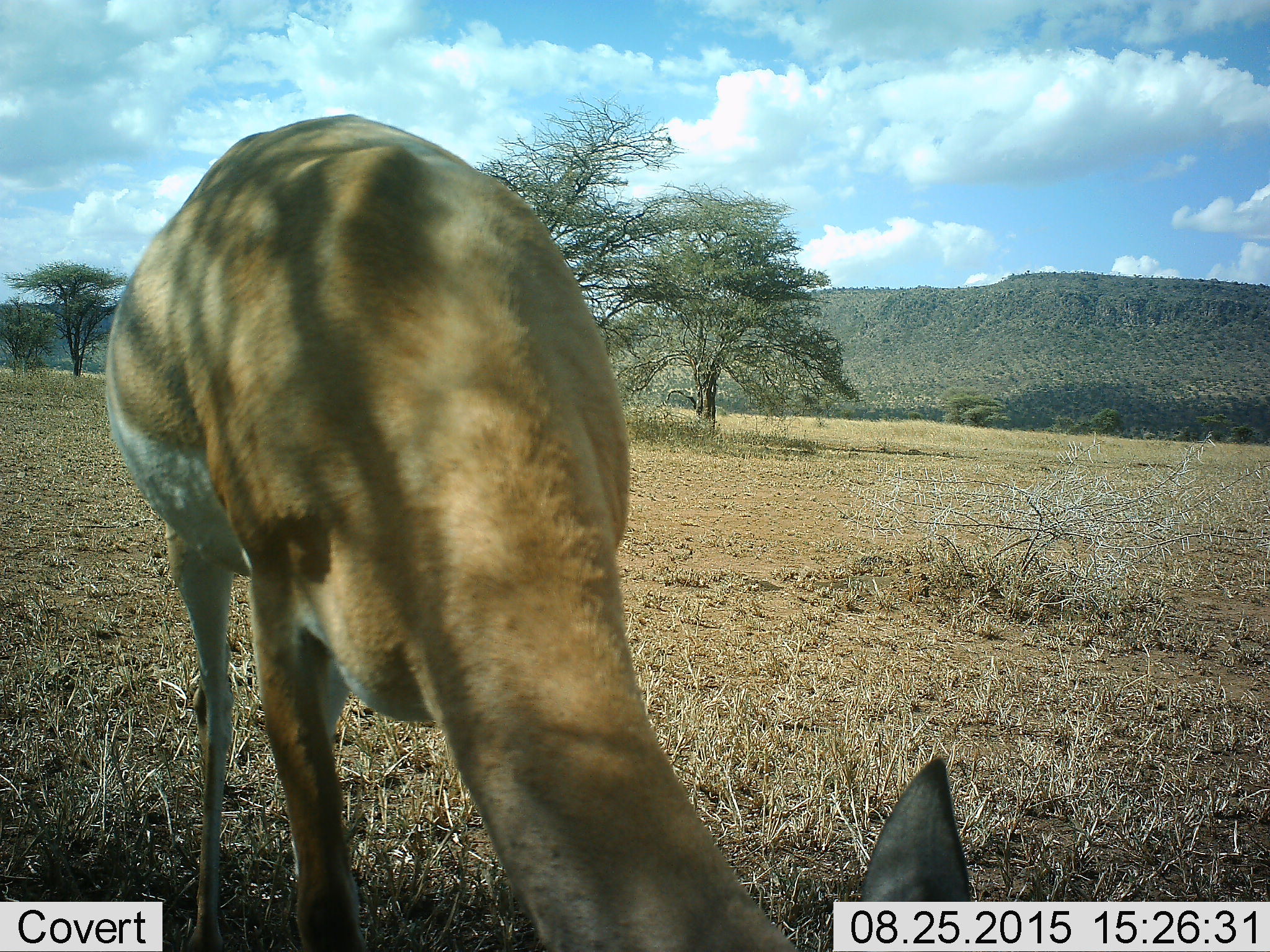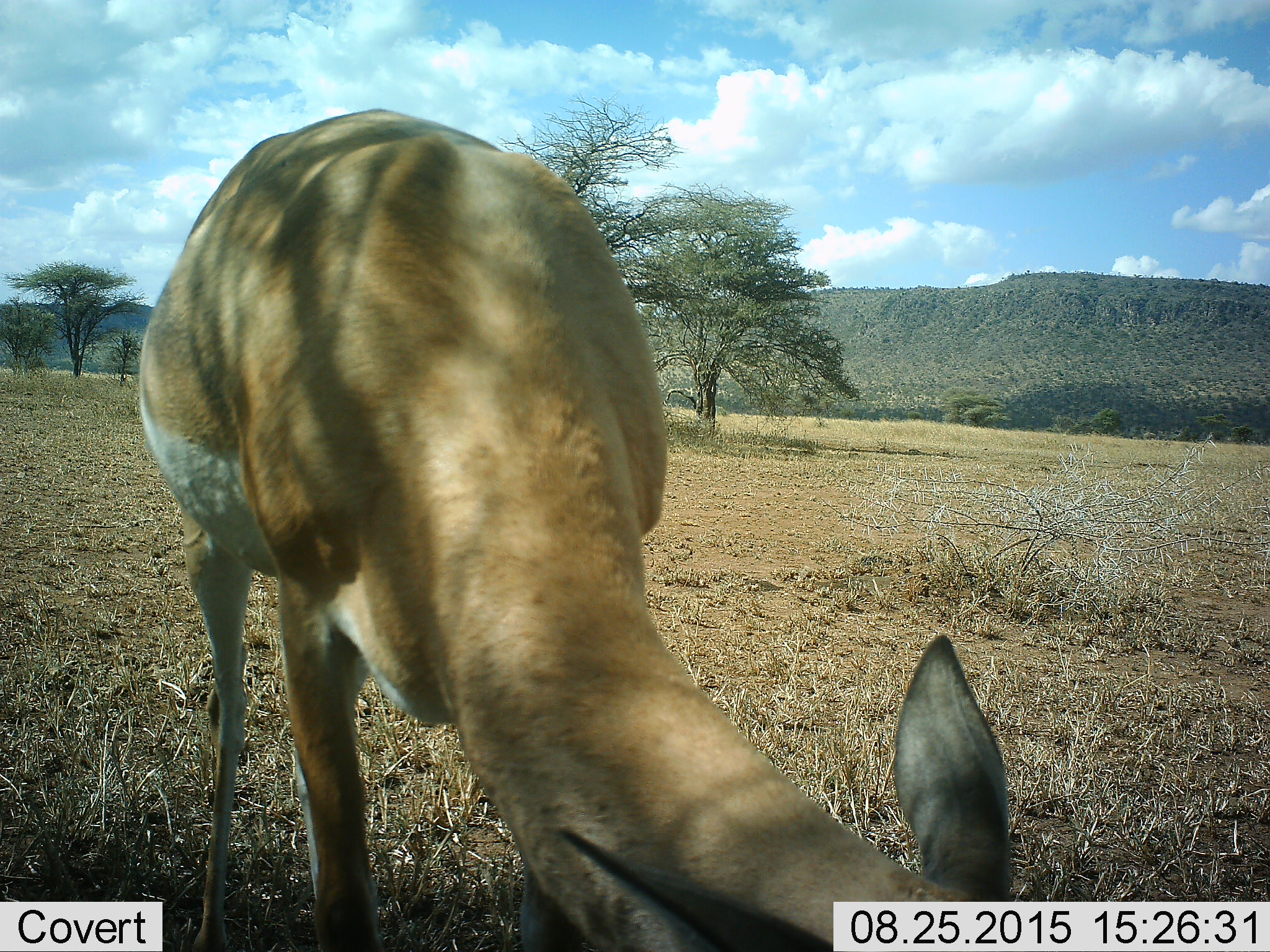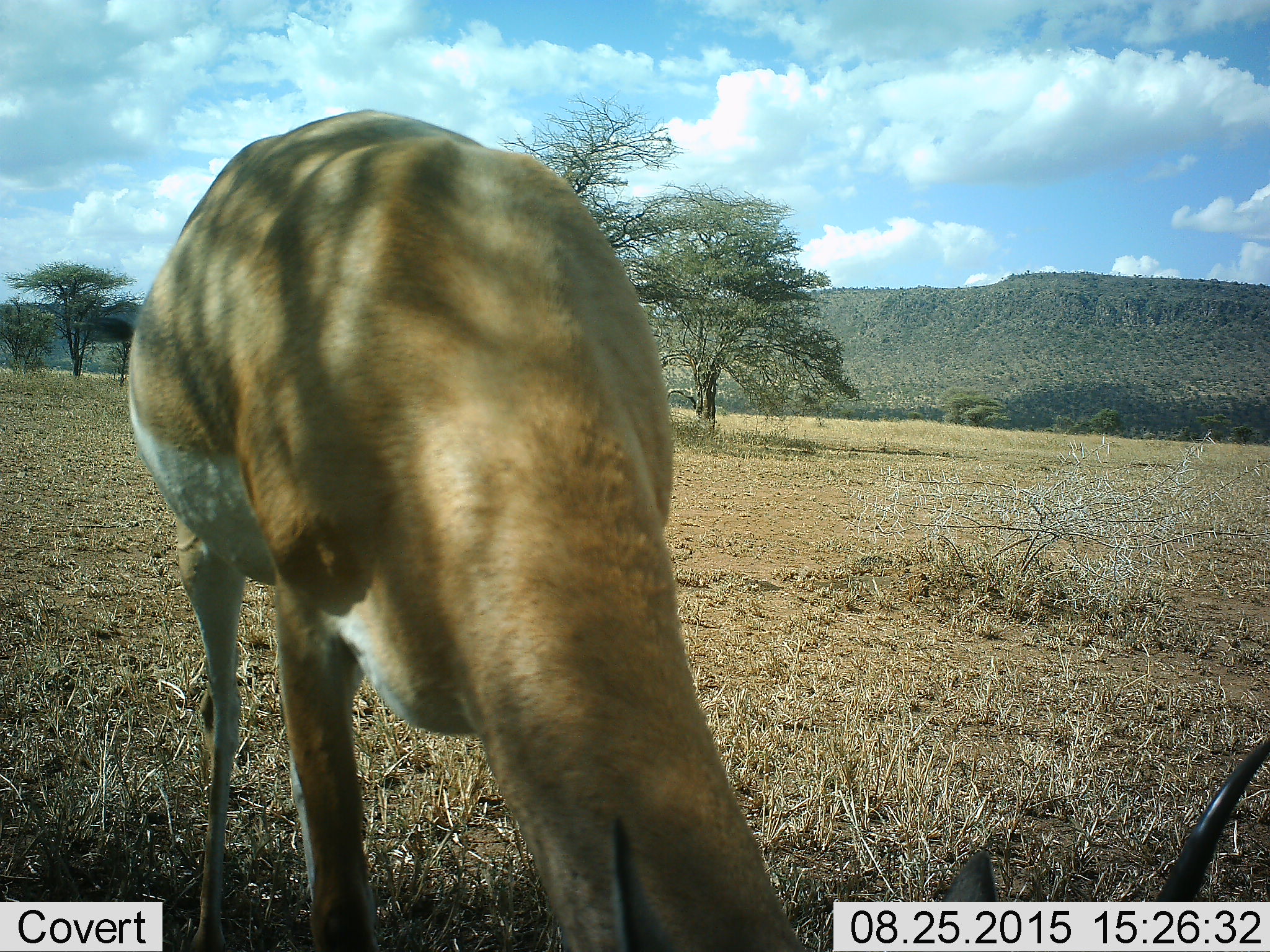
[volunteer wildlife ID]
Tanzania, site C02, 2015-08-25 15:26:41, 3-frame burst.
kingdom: Animalia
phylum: Chordata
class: Mammalia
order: Artiodactyla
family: Bovidae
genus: Nanger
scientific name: Nanger granti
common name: grant's gazelle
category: gazellegrants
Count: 1.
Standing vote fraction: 42%.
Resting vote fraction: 0%.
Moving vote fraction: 0%.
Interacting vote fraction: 8%.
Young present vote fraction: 0%.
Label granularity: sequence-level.